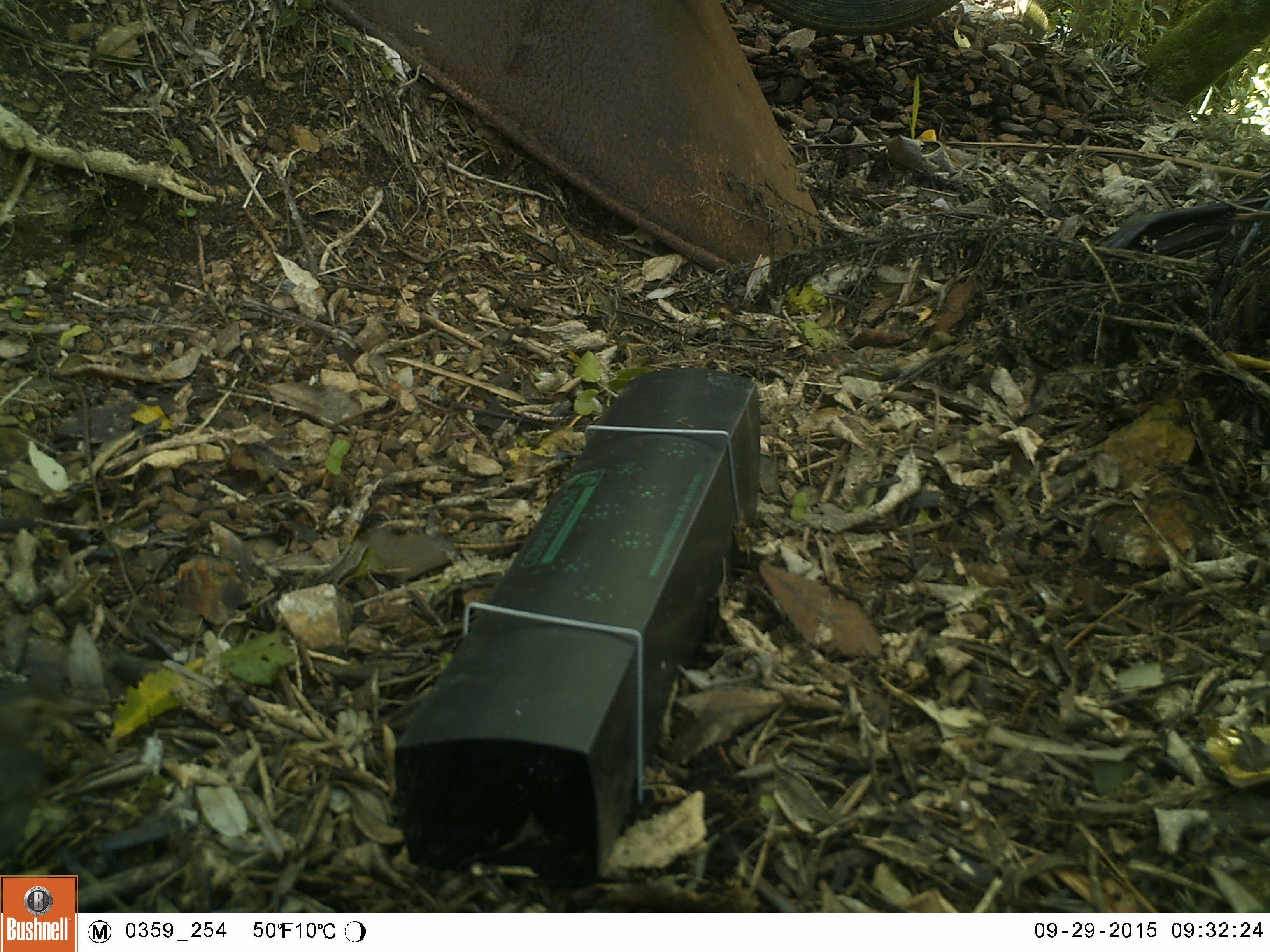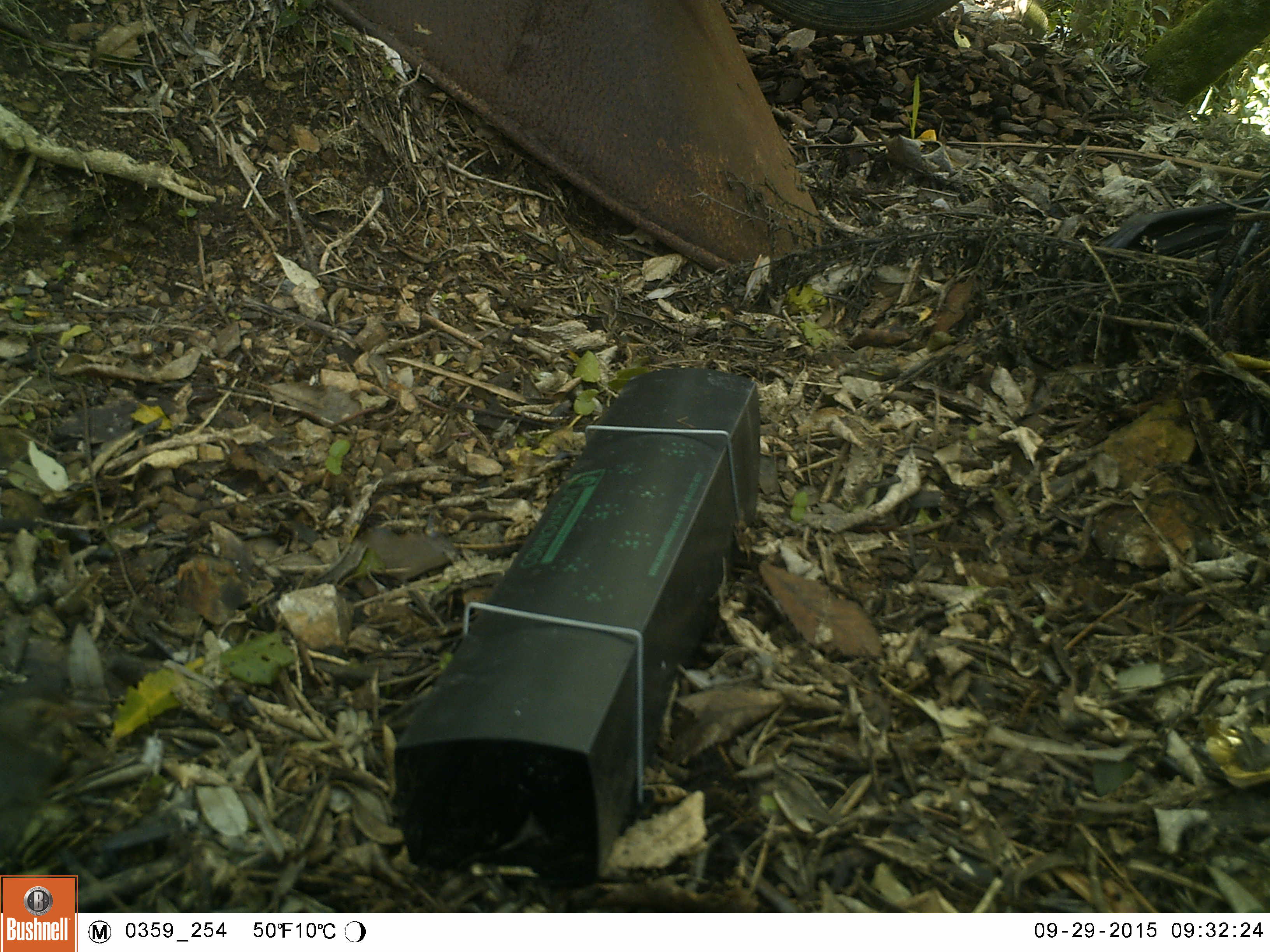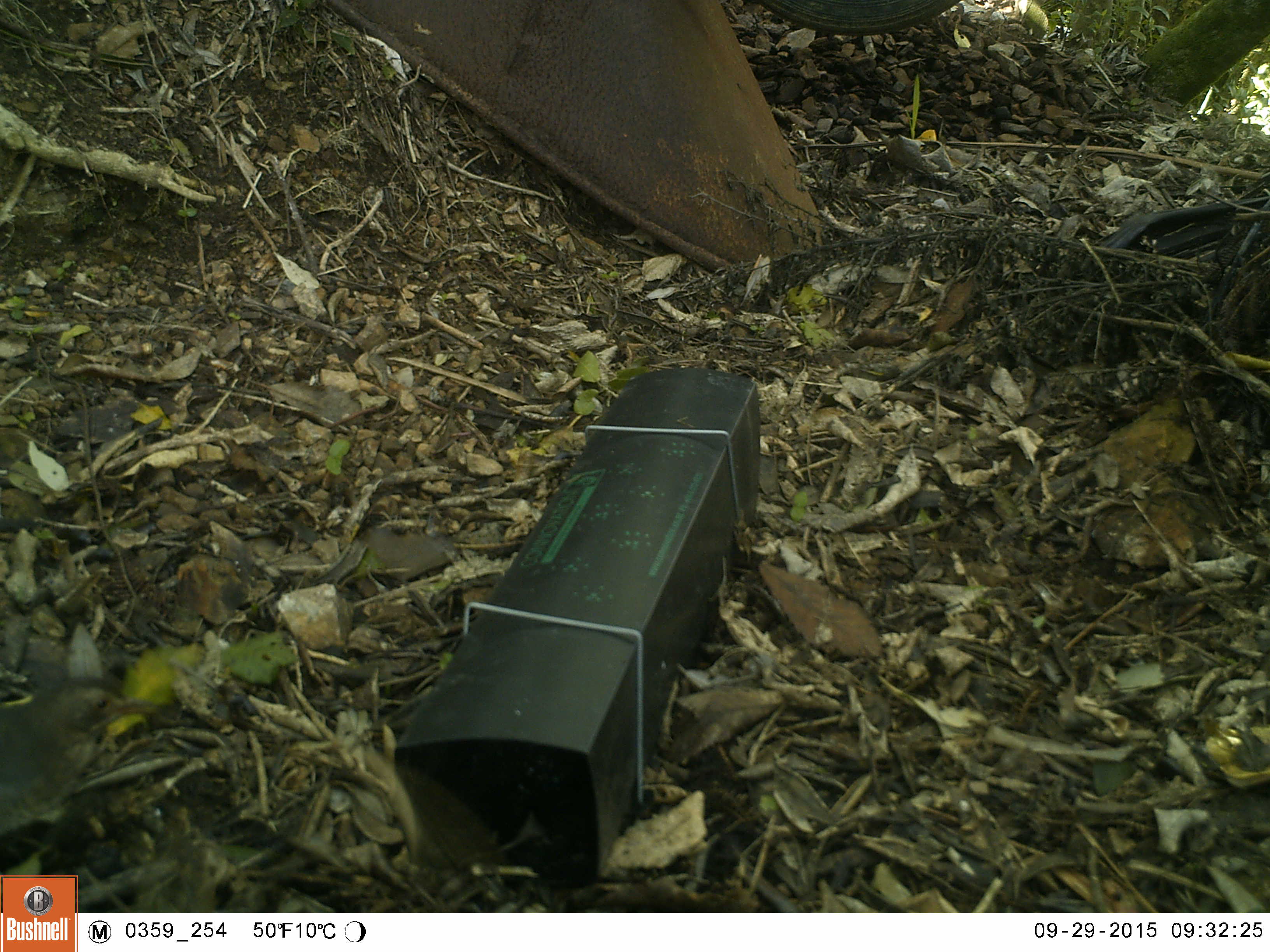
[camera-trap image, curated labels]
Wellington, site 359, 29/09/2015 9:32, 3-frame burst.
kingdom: Animalia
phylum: Chordata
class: Aves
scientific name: Aves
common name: bird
Bird (Aves).